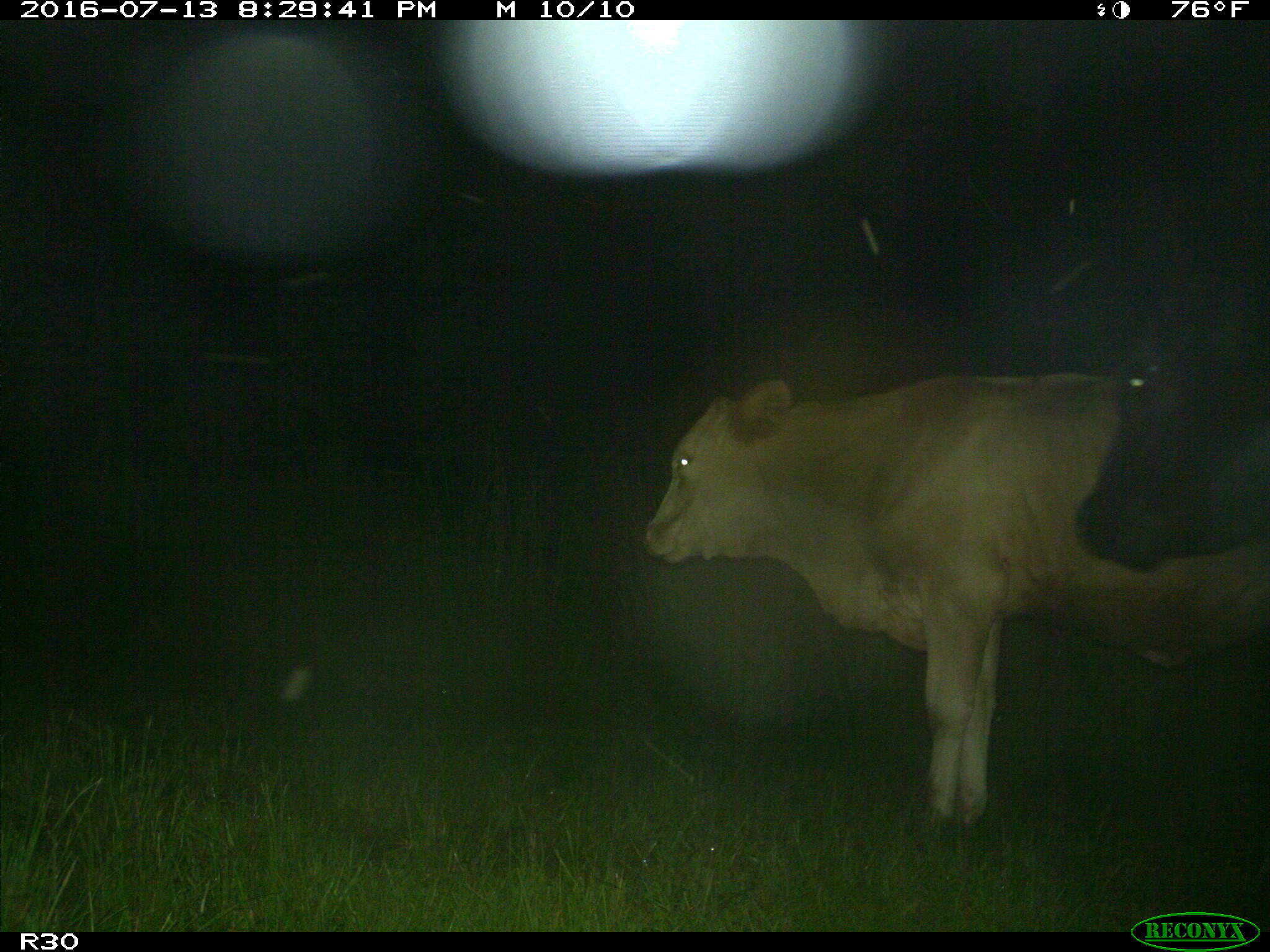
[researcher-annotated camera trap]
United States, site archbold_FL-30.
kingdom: Animalia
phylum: Chordata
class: Mammalia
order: Artiodactyla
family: Bovidae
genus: Bos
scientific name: Bos taurus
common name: domestic cow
Bos taurus (domestic cow).